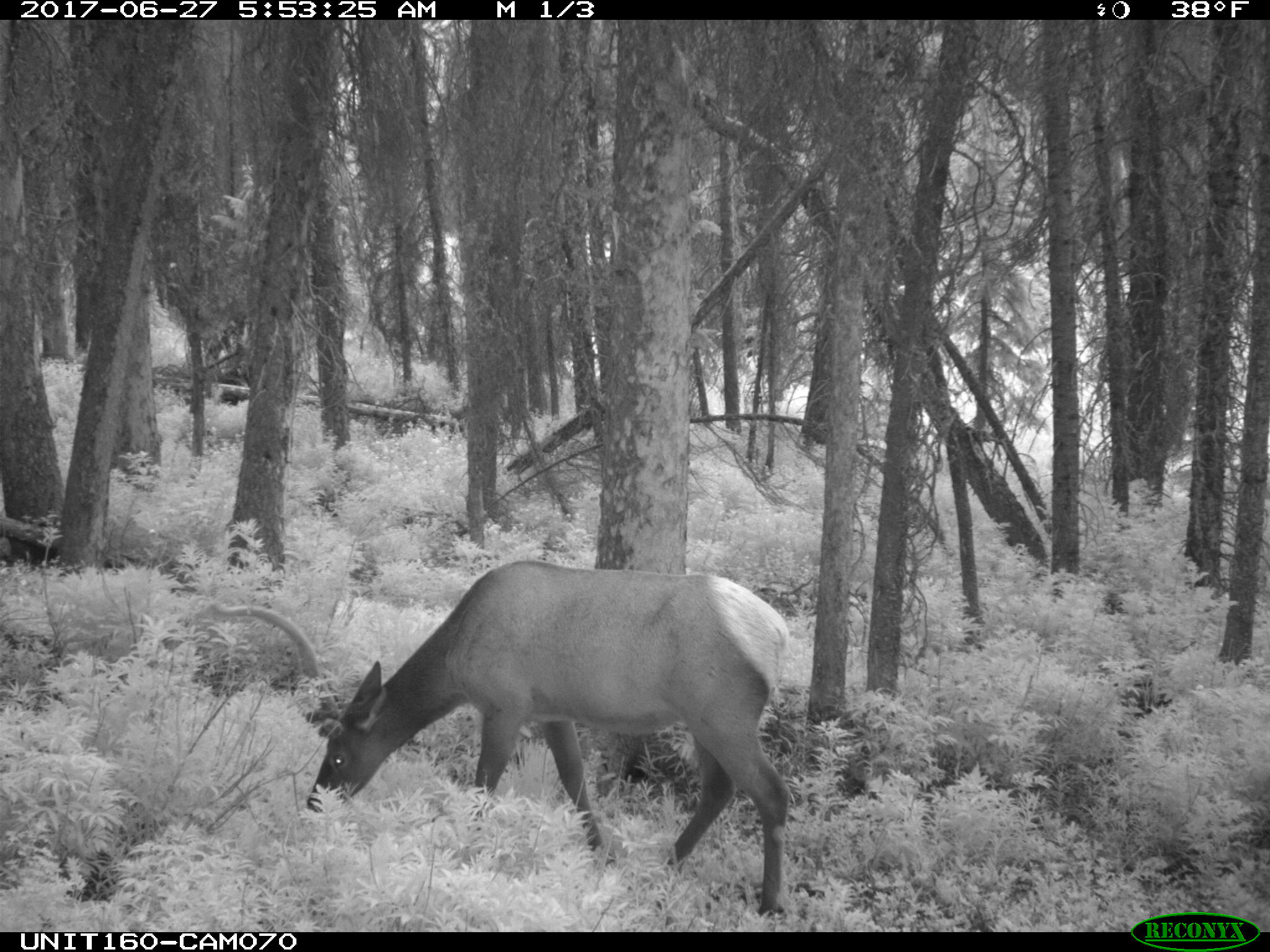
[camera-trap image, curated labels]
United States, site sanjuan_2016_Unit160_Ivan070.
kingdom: Animalia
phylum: Chordata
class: Mammalia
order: Artiodactyla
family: Cervidae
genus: Cervus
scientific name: Cervus elaphus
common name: red deer